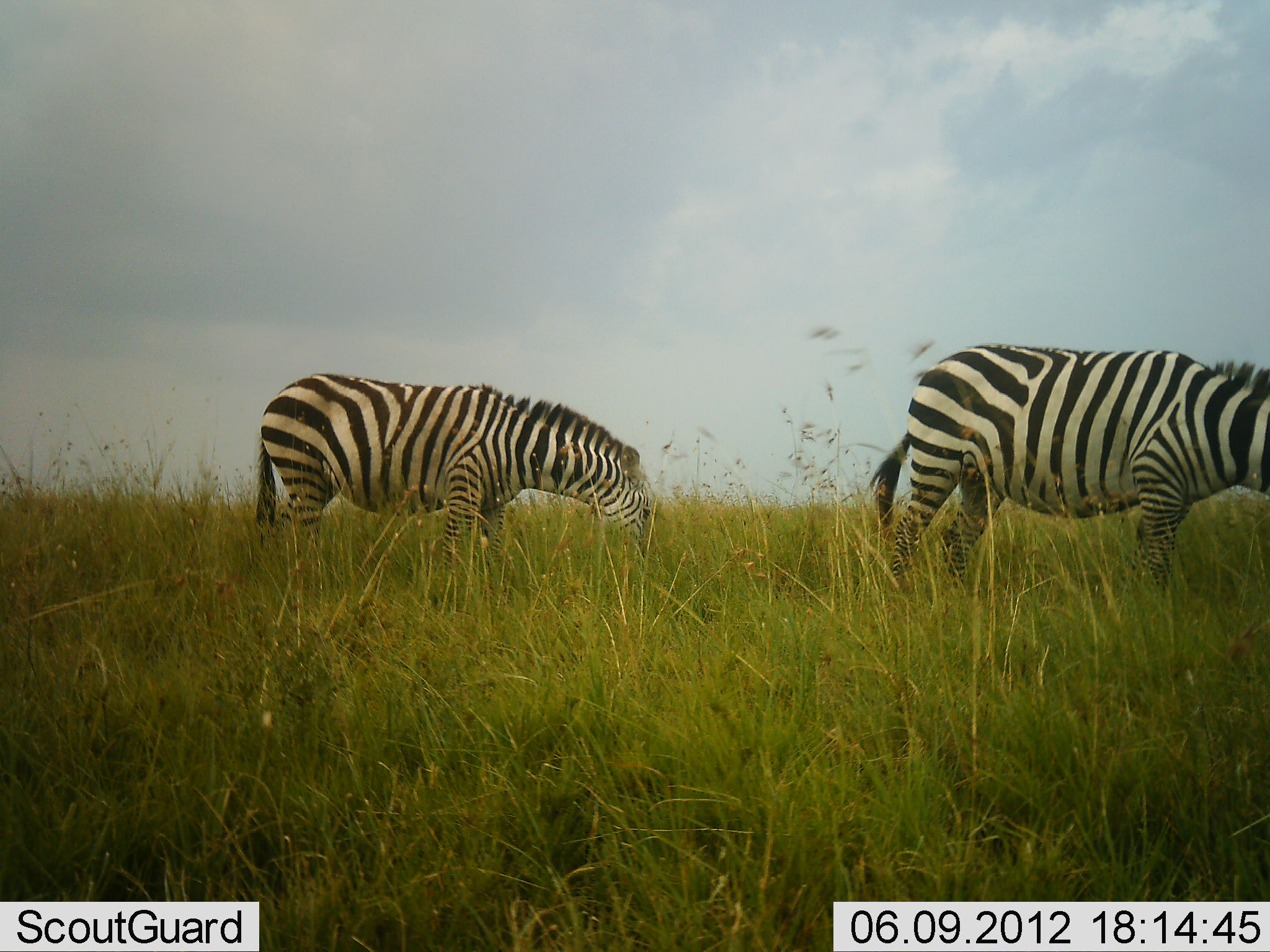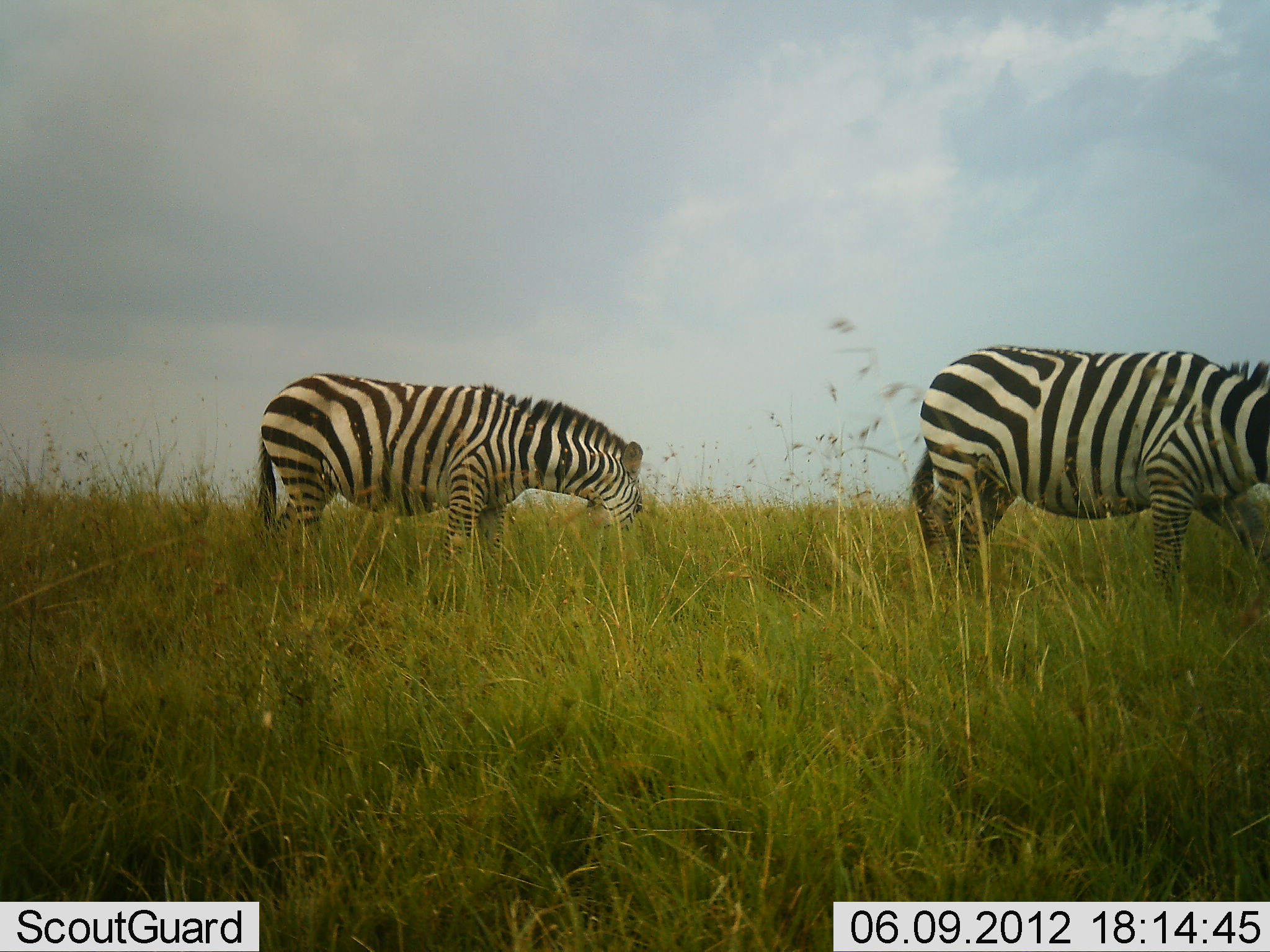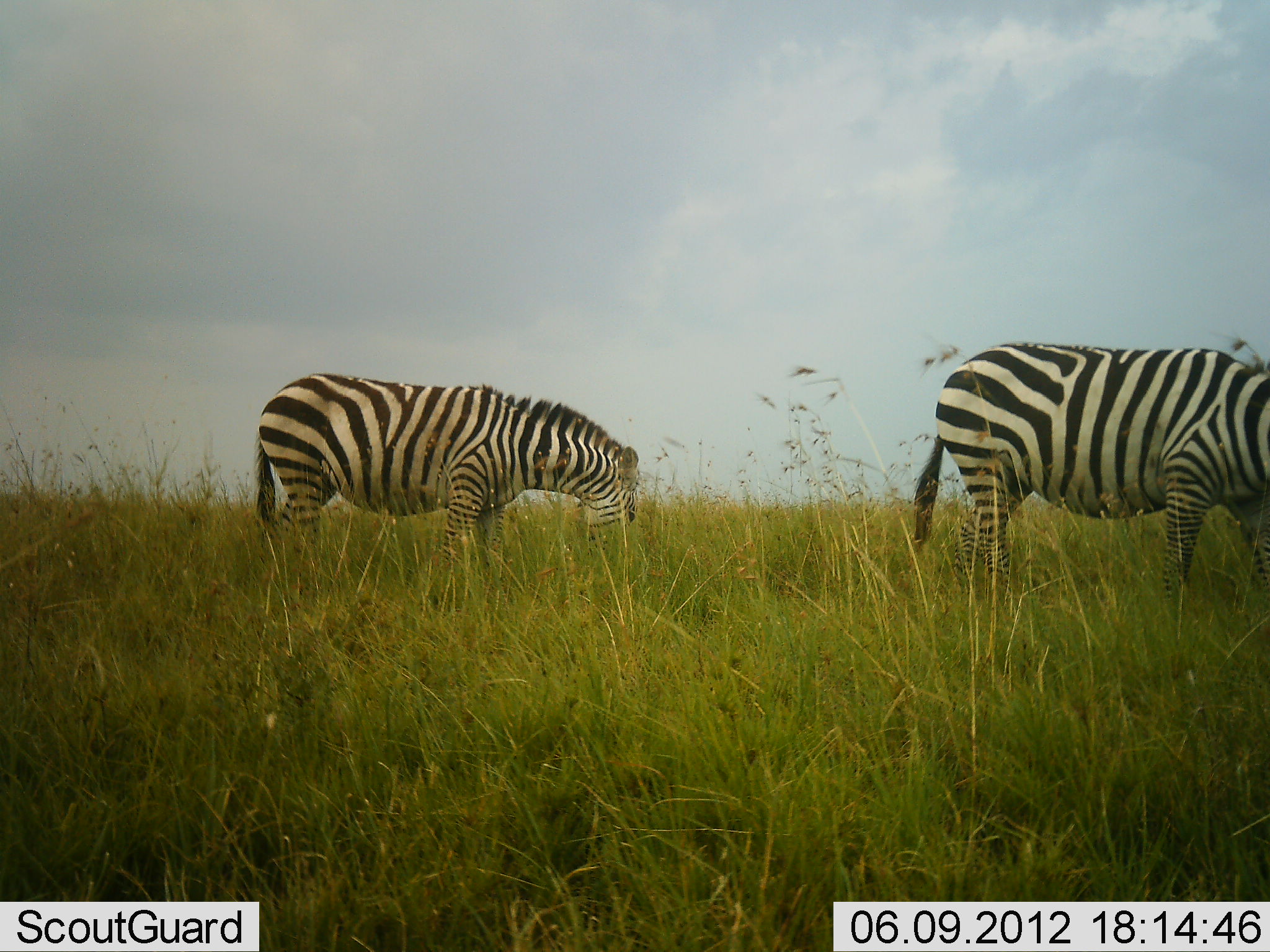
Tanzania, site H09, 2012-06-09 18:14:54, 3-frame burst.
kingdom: Animalia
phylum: Chordata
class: Mammalia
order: Perissodactyla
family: Equidae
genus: Equus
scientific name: Equus quagga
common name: plains zebra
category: zebra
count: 2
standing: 30%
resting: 0%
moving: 20%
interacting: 0%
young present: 0%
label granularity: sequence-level